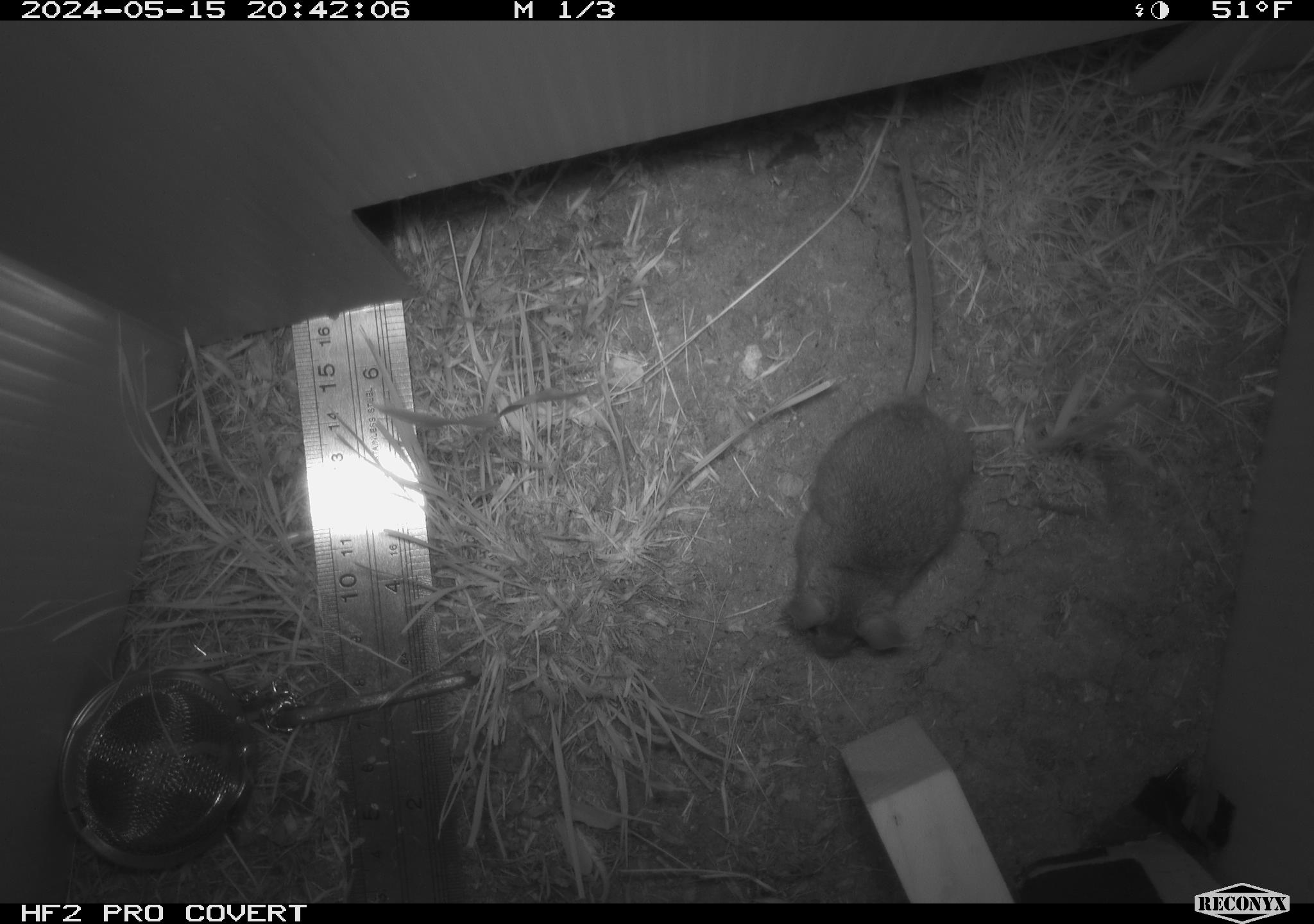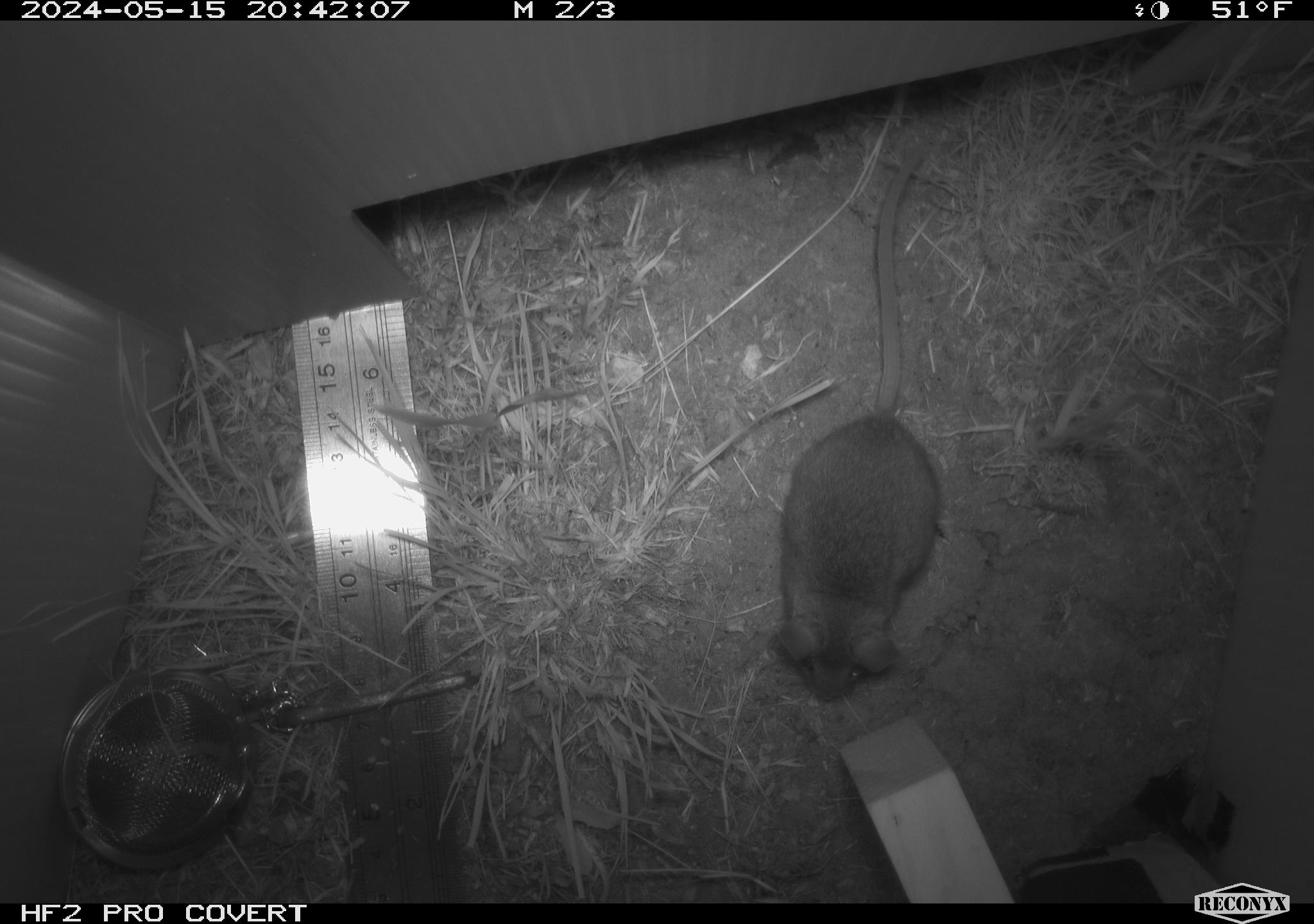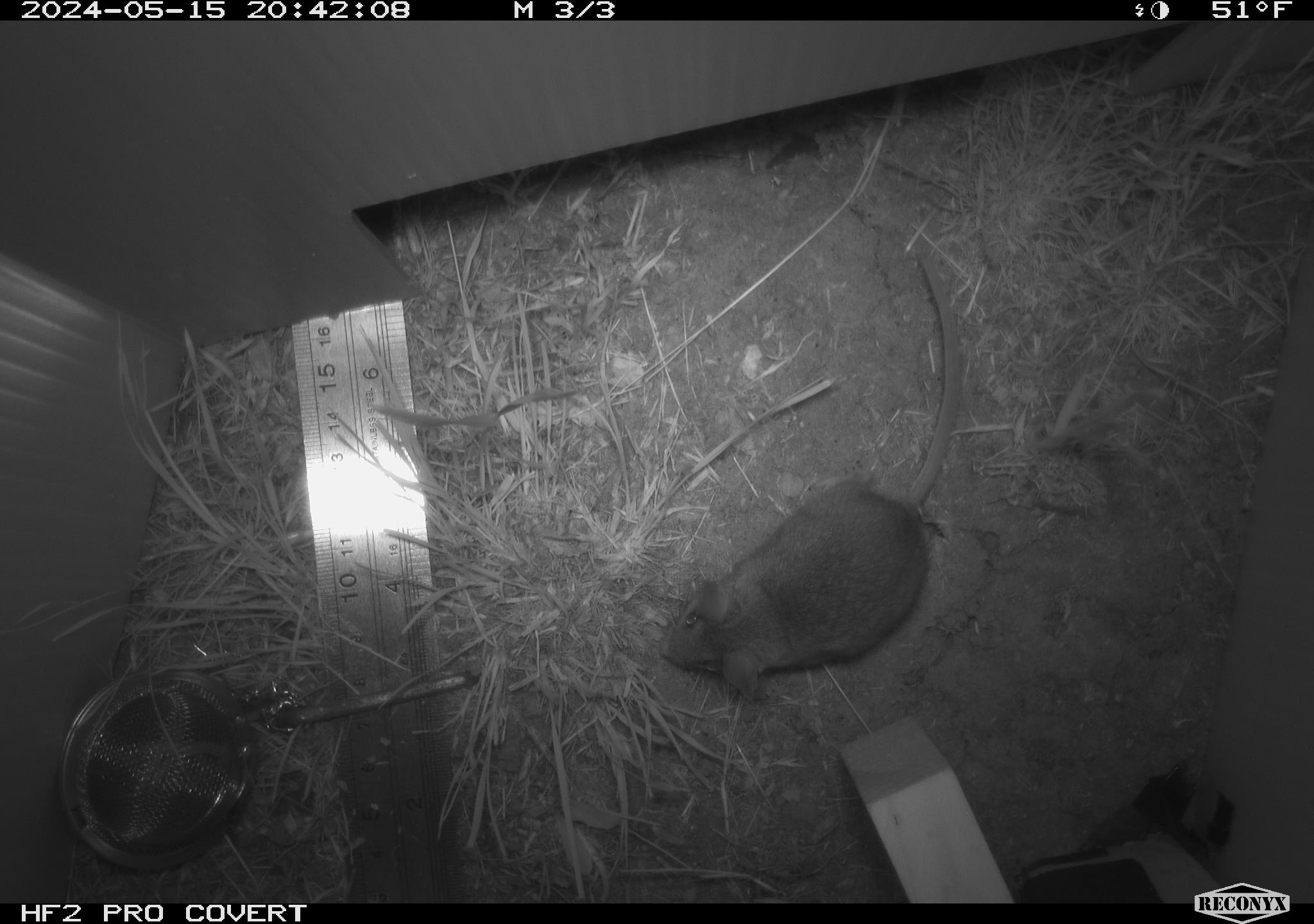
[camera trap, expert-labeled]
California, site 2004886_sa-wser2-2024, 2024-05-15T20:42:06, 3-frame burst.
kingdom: Animalia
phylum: Chordata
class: Mammalia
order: Rodentia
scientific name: Rodentia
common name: mouse species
Mouse species (Rodentia).